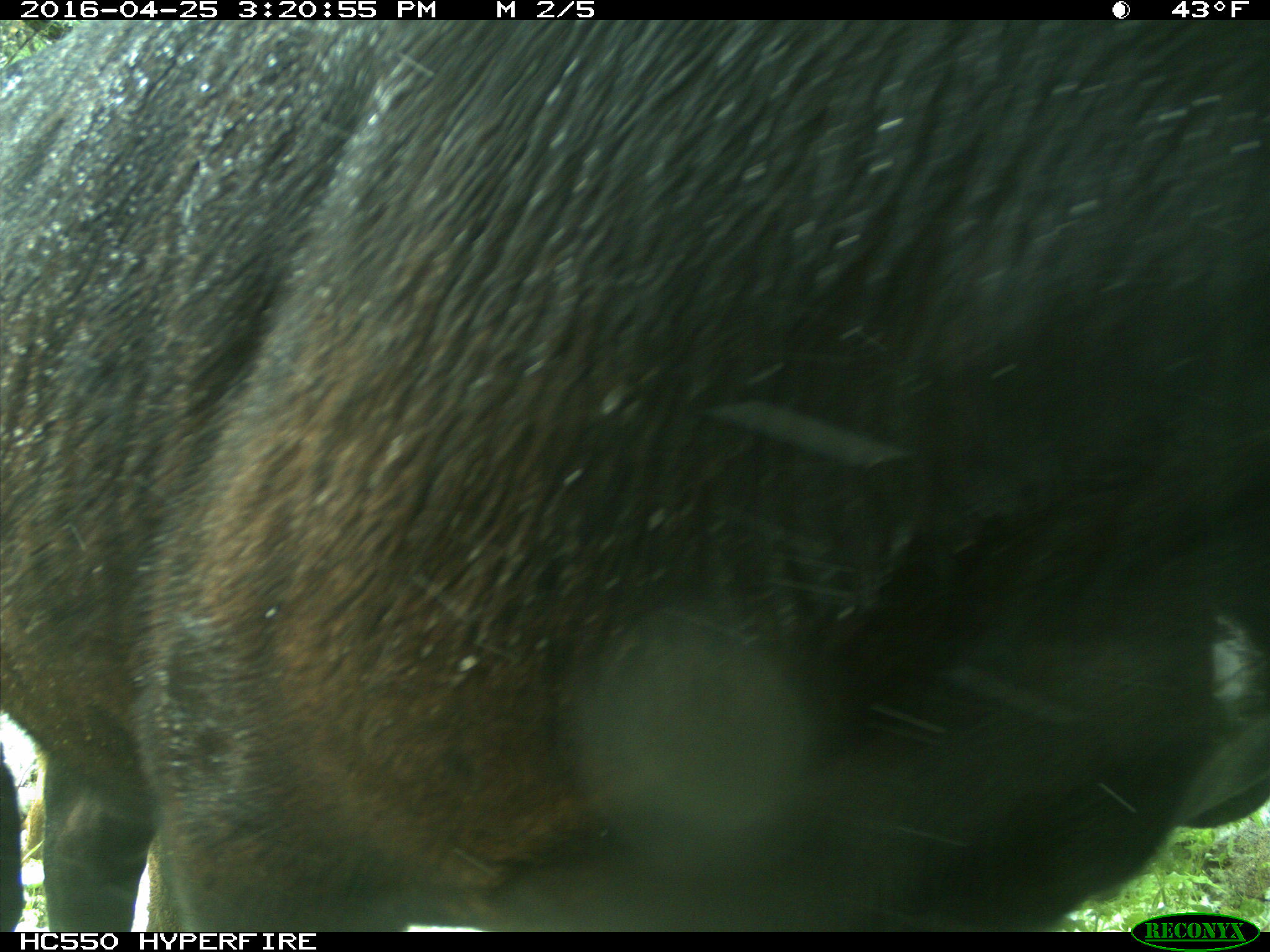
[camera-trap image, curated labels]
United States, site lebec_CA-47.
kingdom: Animalia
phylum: Chordata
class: Mammalia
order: Artiodactyla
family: Bovidae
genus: Bos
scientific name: Bos taurus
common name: domestic cow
Bos taurus (domestic cow).